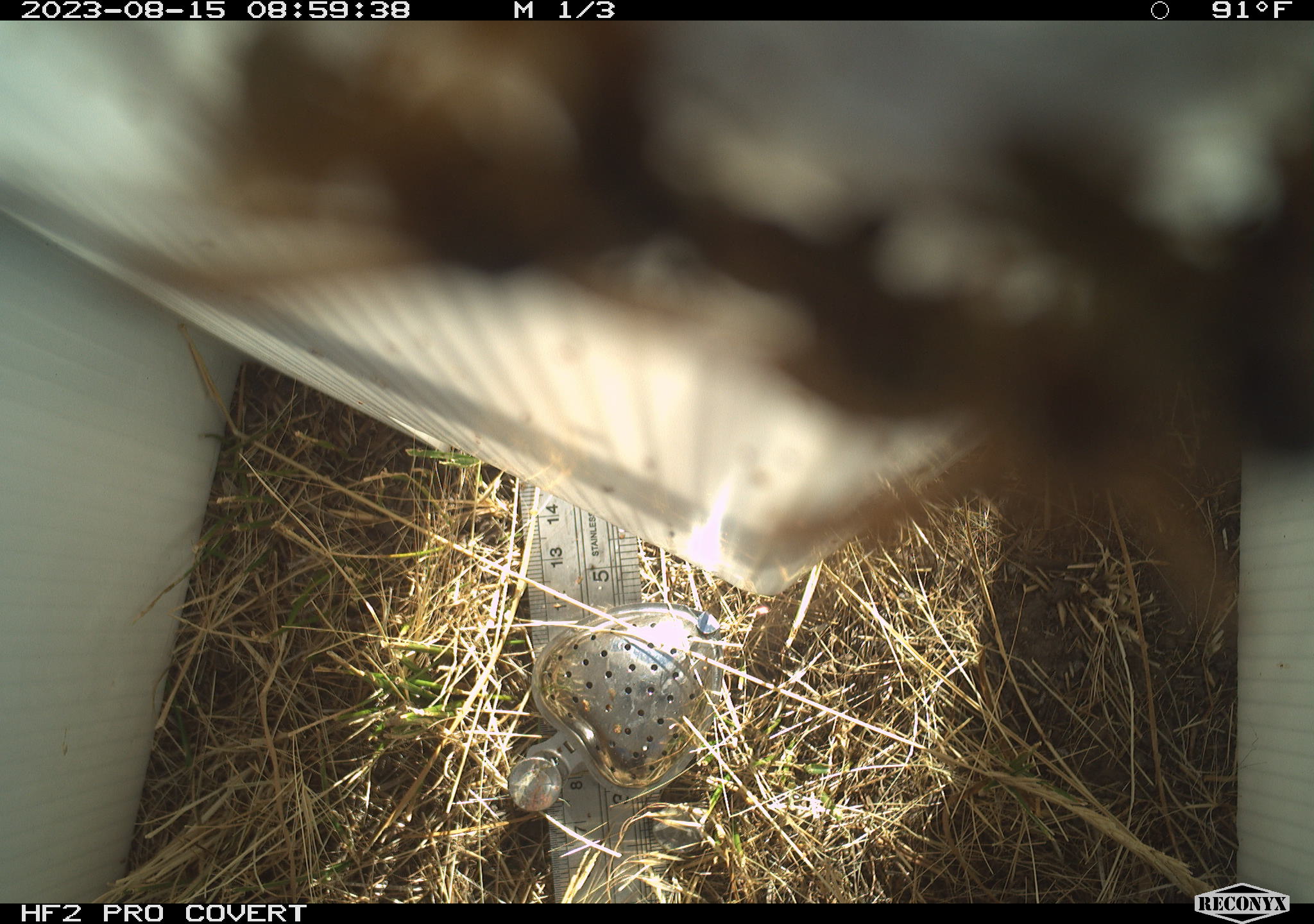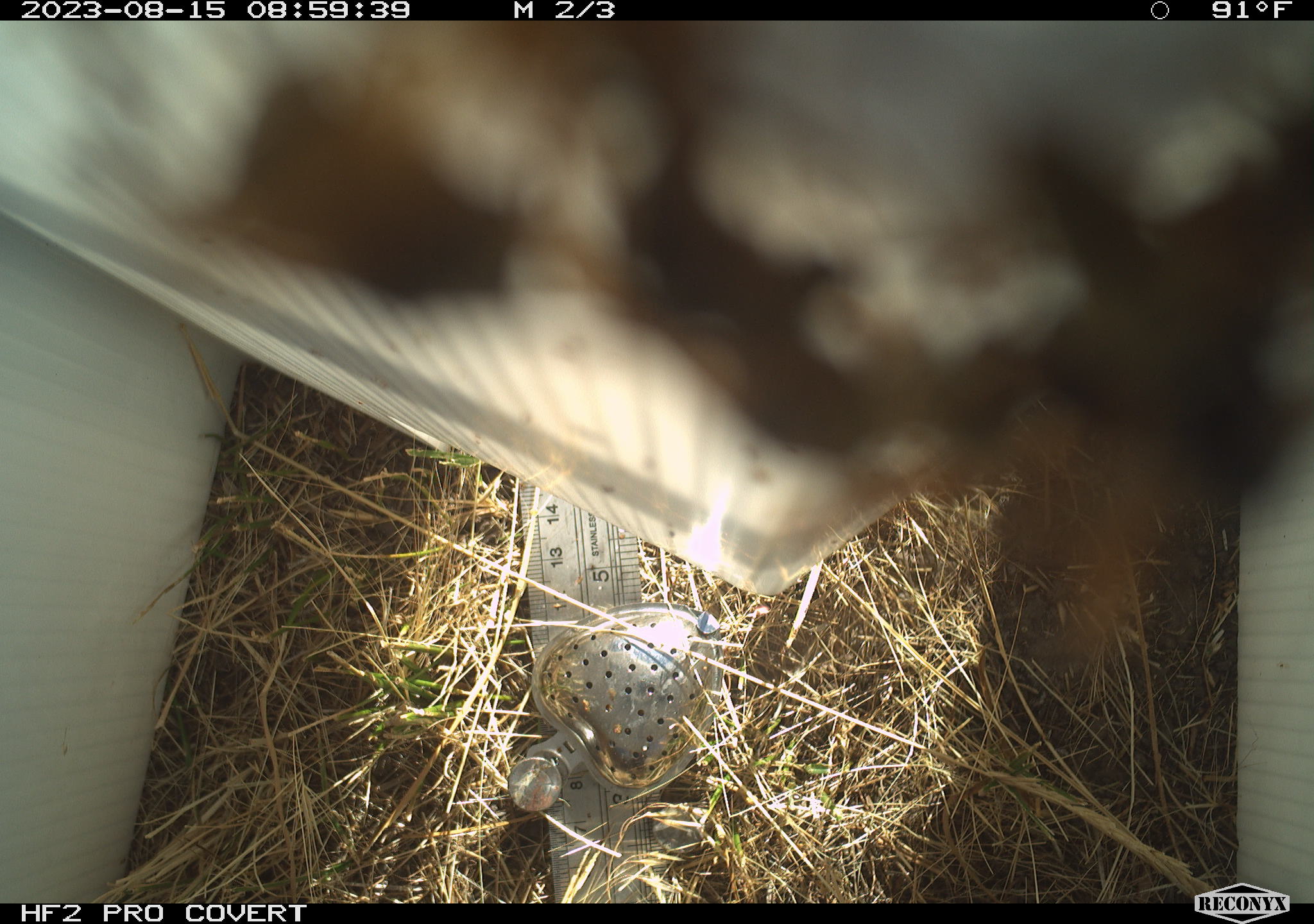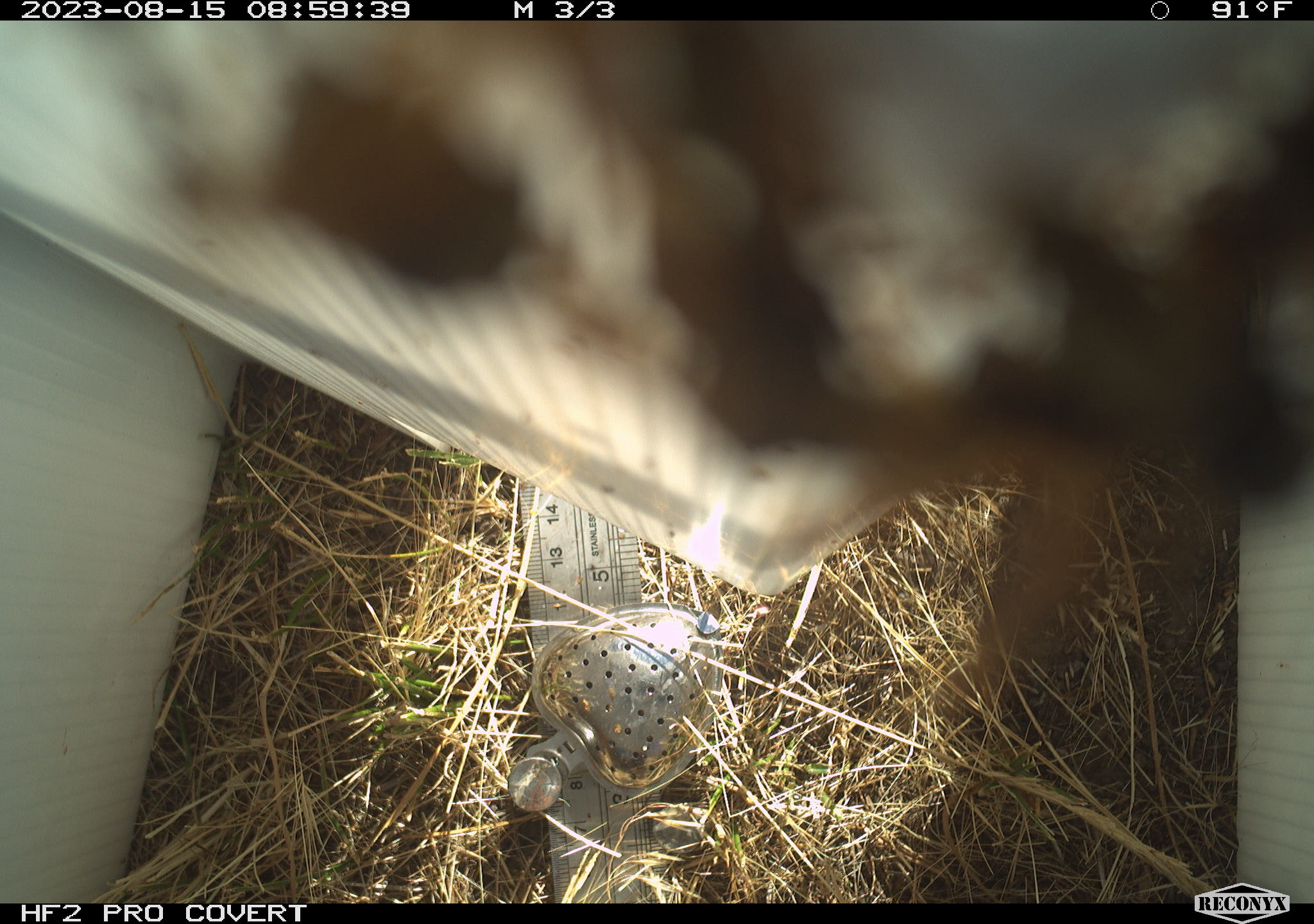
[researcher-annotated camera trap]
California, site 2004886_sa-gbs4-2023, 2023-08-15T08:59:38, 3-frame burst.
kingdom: Animalia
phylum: Arthropoda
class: Insecta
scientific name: Insecta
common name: insect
Insect (Insecta).